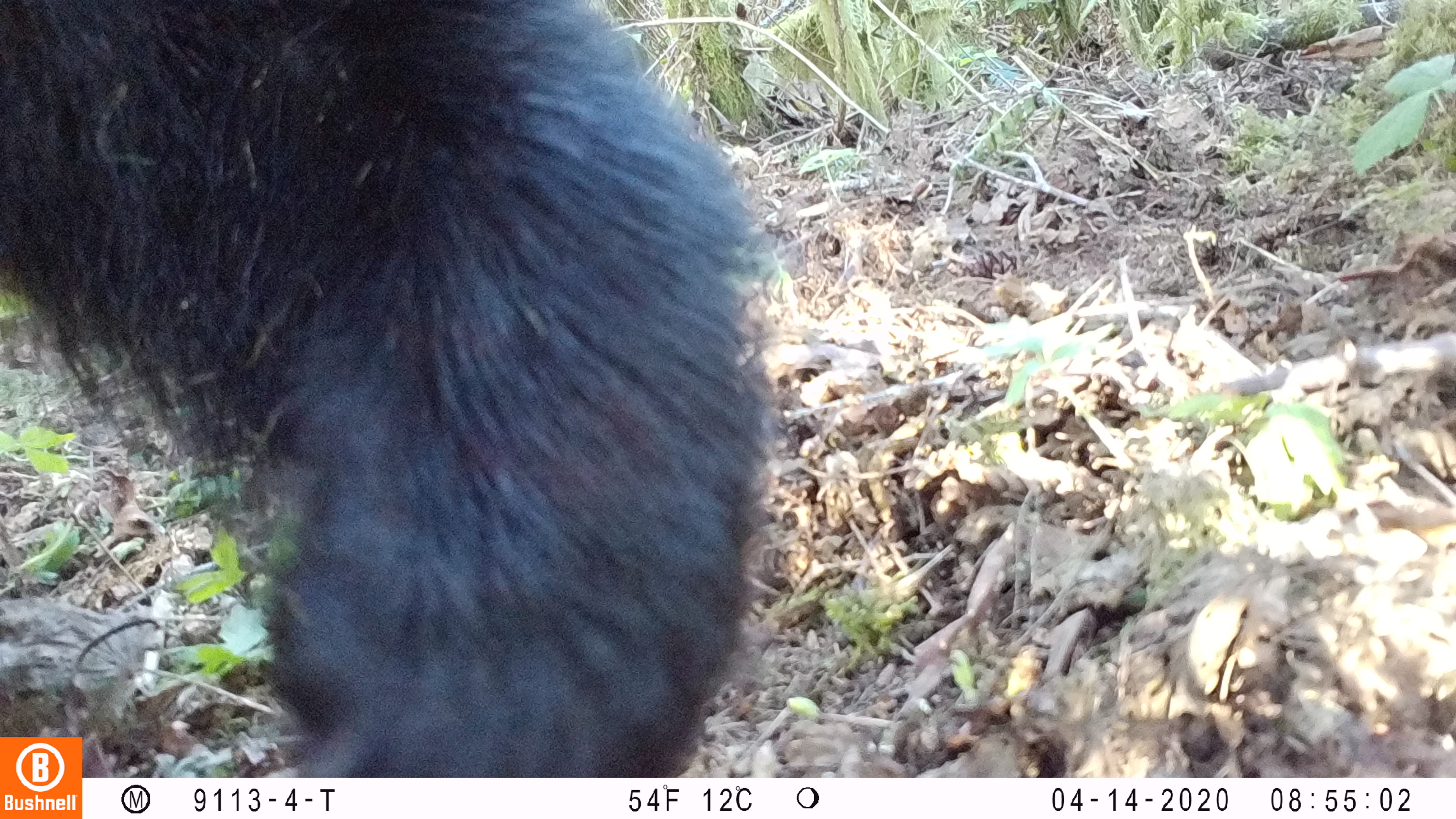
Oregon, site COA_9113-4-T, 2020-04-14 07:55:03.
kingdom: Animalia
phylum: Chordata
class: Mammalia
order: Carnivora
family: Ursidae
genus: Ursus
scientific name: Ursus americanus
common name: american black bear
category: black bear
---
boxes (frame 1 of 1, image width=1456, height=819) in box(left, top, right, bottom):
black bear: box(0, 1, 780, 726)